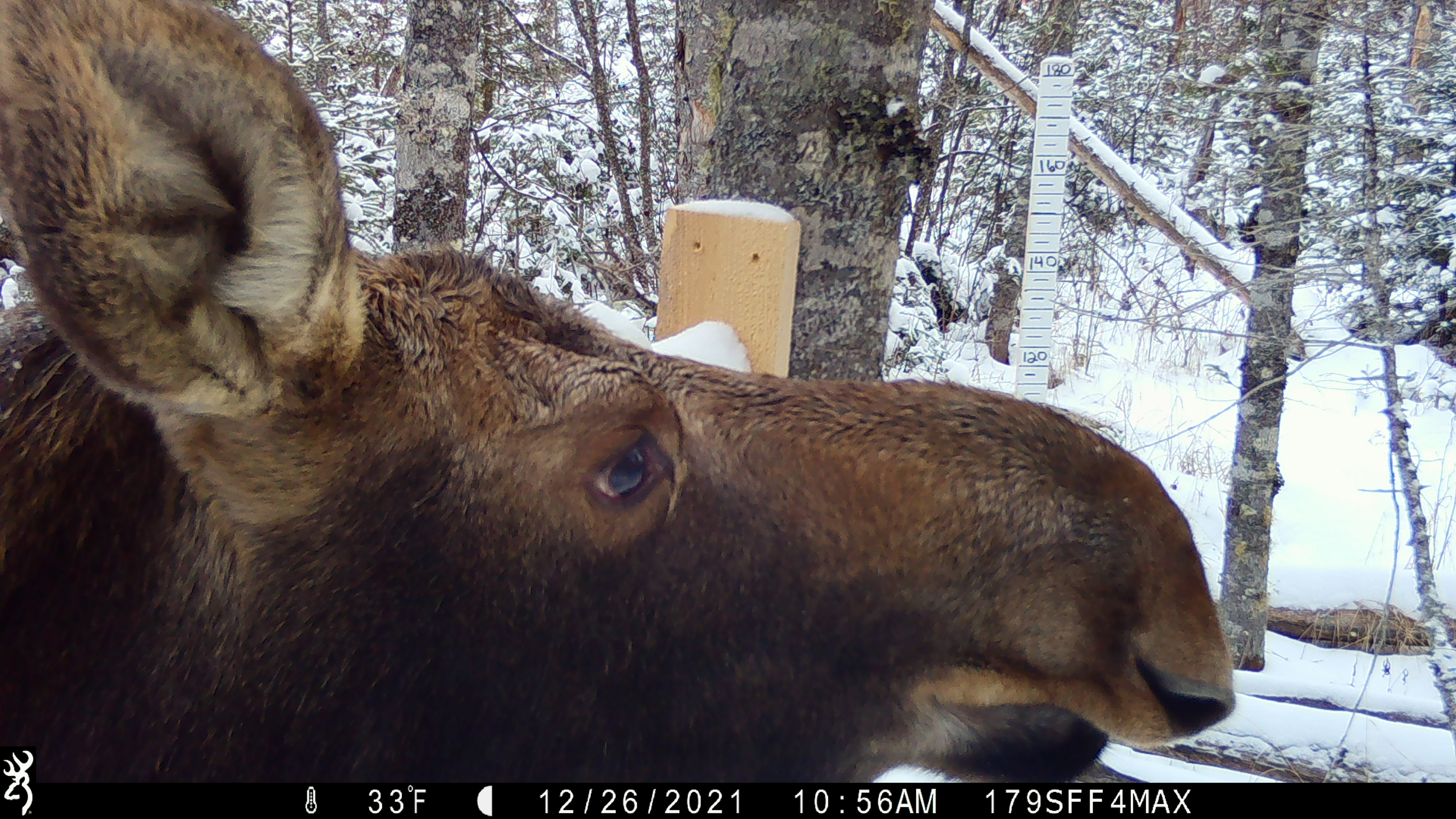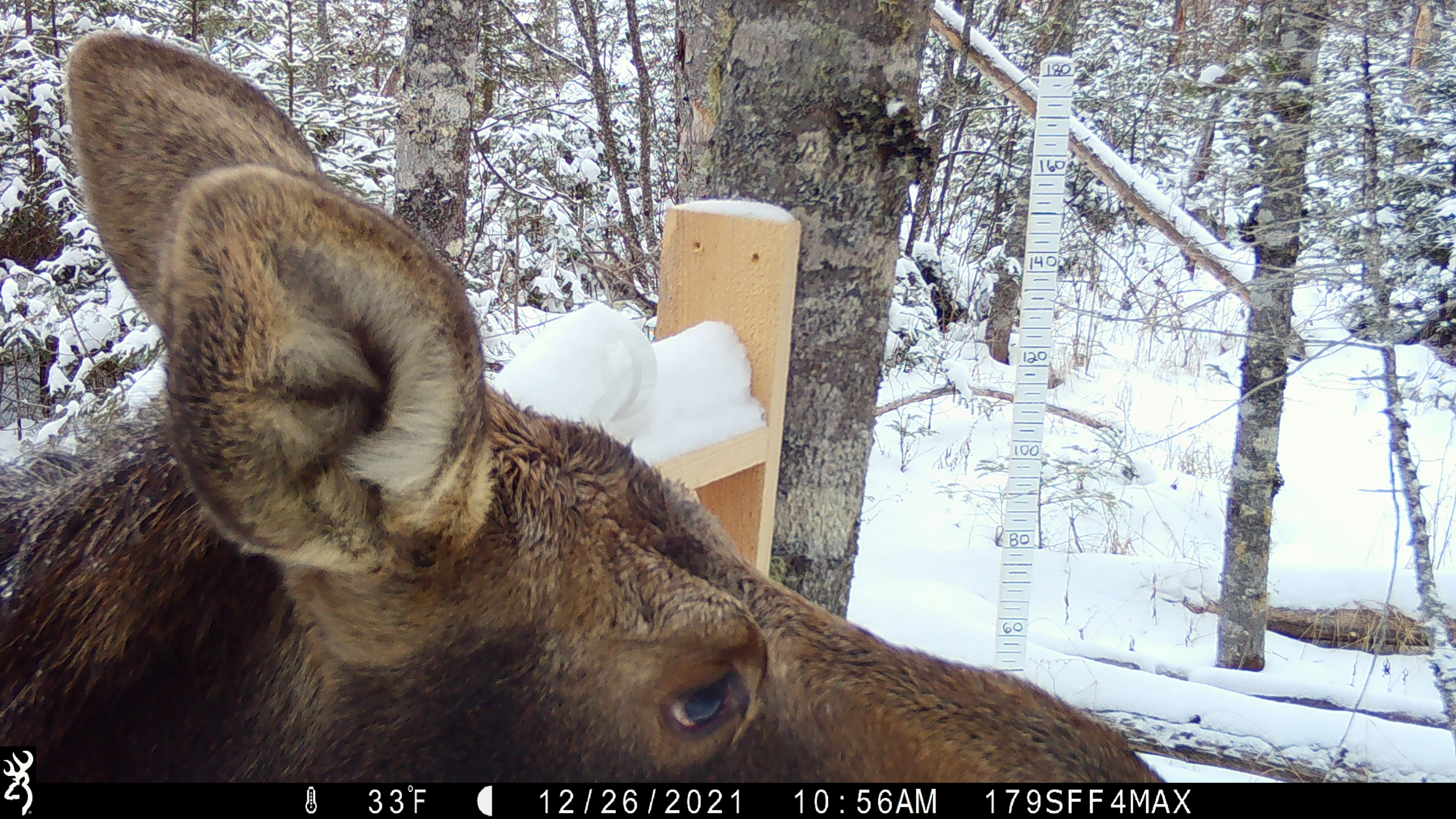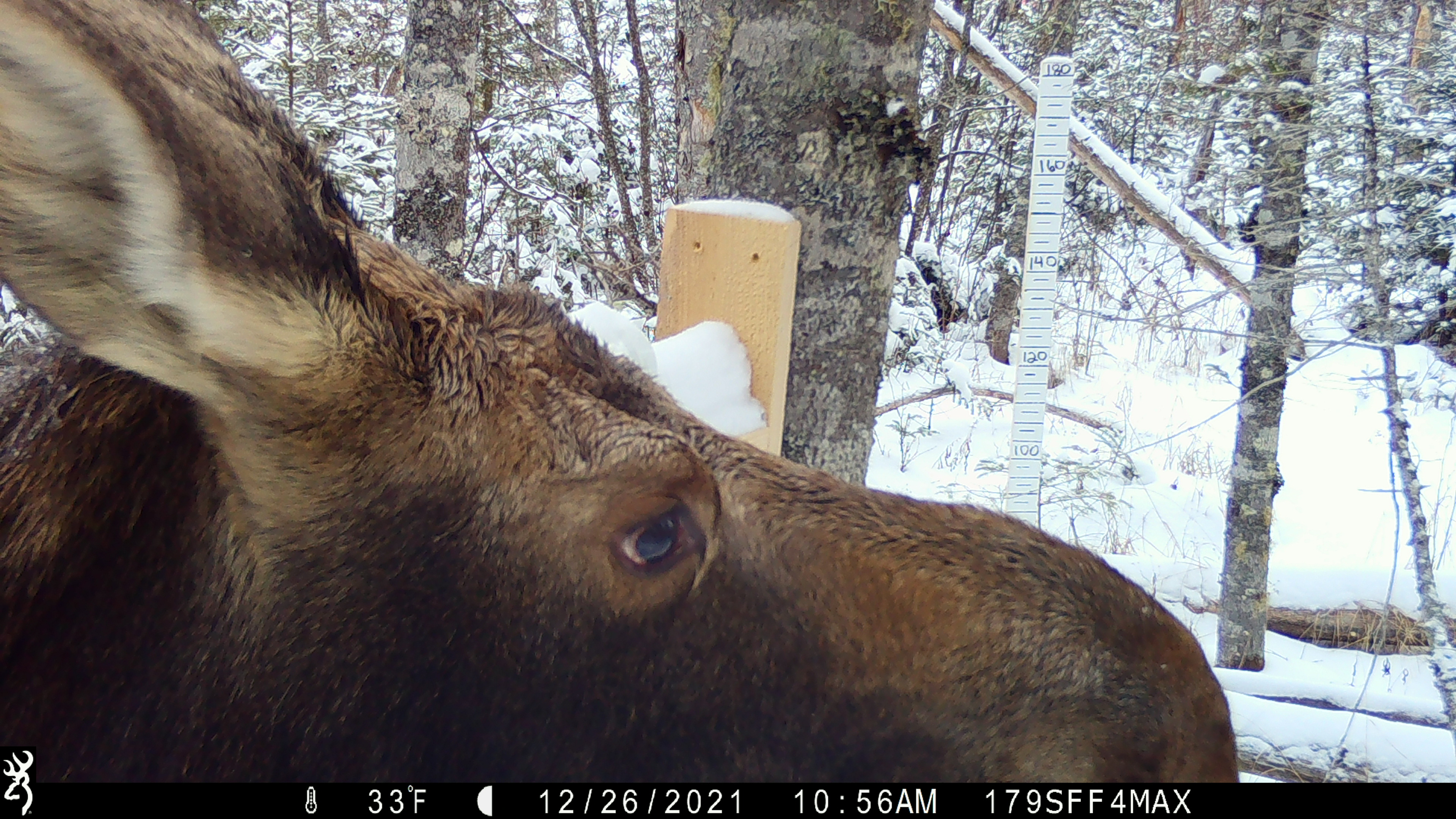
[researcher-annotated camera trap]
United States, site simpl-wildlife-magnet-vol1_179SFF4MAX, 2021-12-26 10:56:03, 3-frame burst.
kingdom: Animalia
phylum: Chordata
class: Mammalia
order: Artiodactyla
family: Cervidae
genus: Alces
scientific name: Alces alces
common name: moose